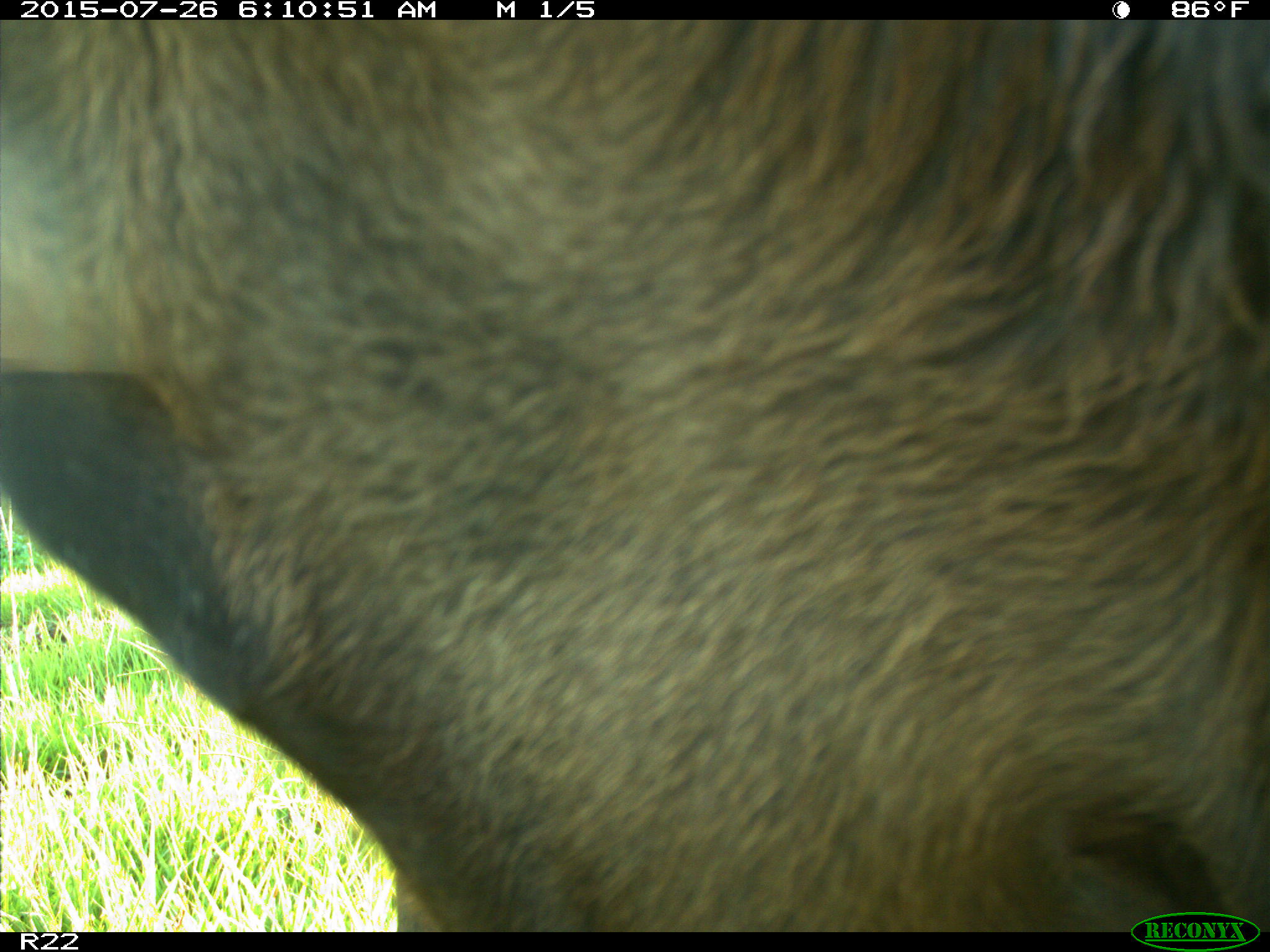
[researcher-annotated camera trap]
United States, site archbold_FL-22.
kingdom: Animalia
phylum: Chordata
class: Mammalia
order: Artiodactyla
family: Bovidae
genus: Bos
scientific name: Bos taurus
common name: domestic cow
Bos taurus (domestic cow).